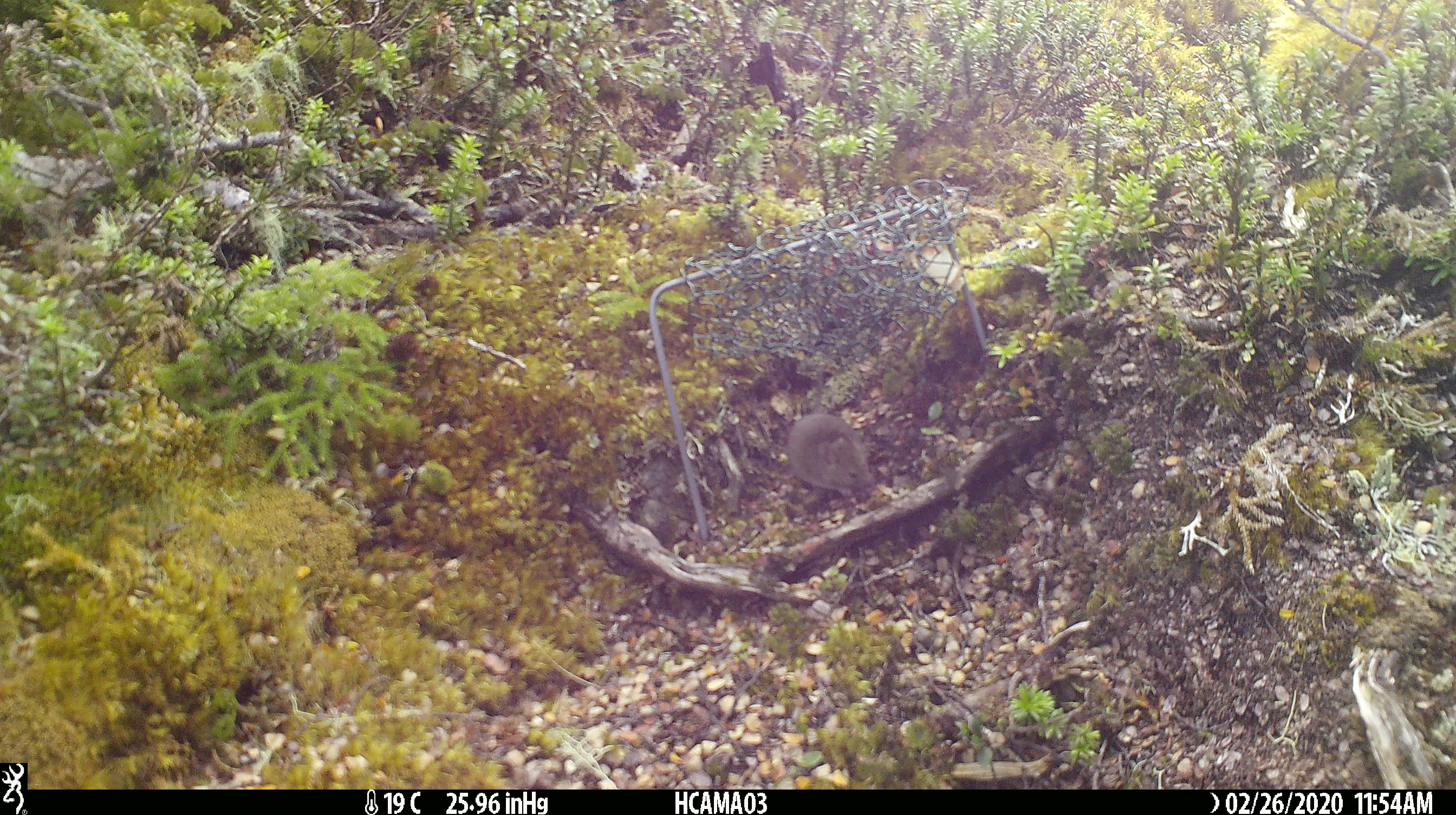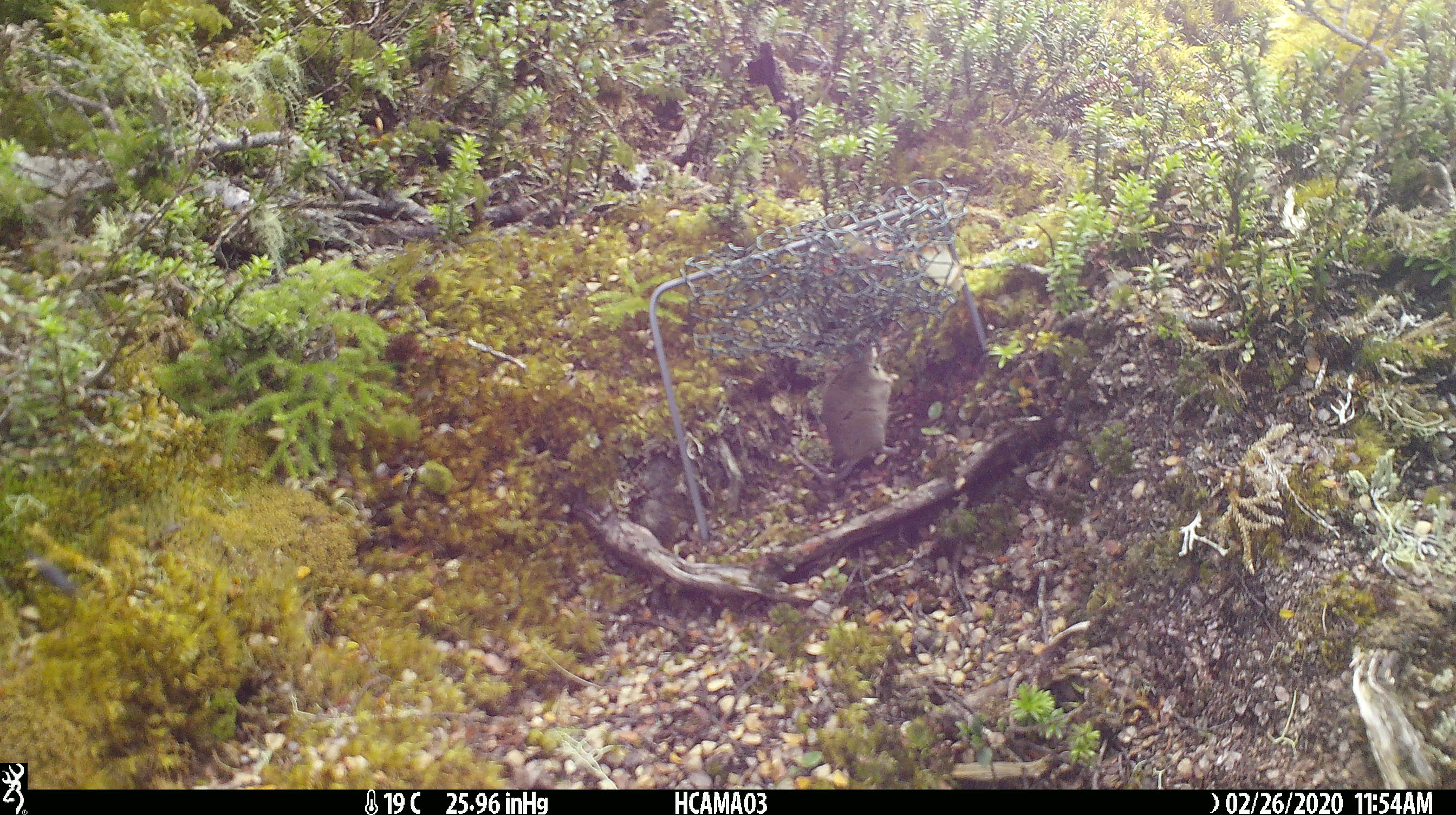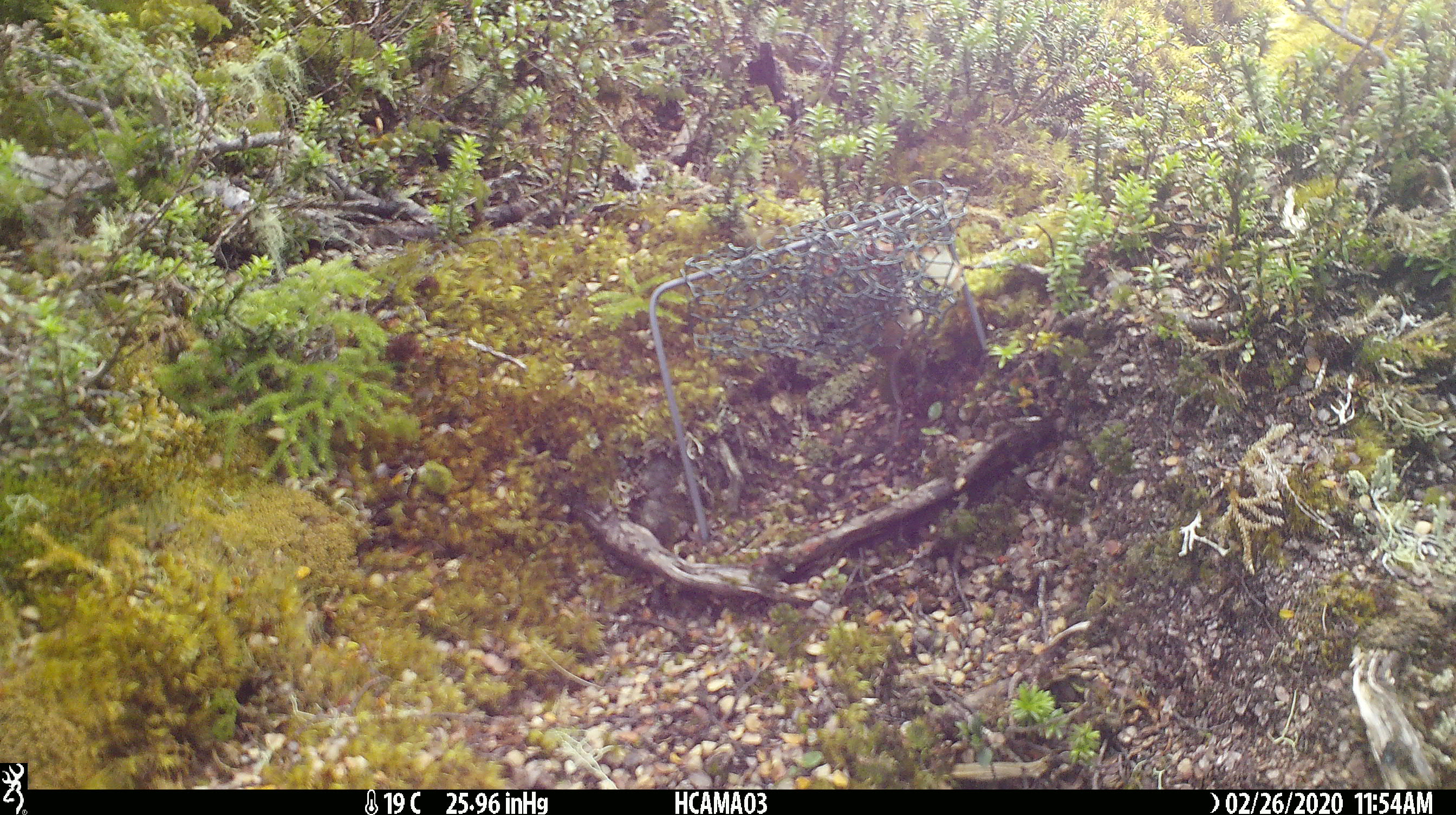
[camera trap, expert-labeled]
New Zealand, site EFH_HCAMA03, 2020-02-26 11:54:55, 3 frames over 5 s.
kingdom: Animalia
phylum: Chordata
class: Mammalia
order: Rodentia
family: Muridae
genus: Mus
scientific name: Mus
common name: mouse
Mouse (Mus).